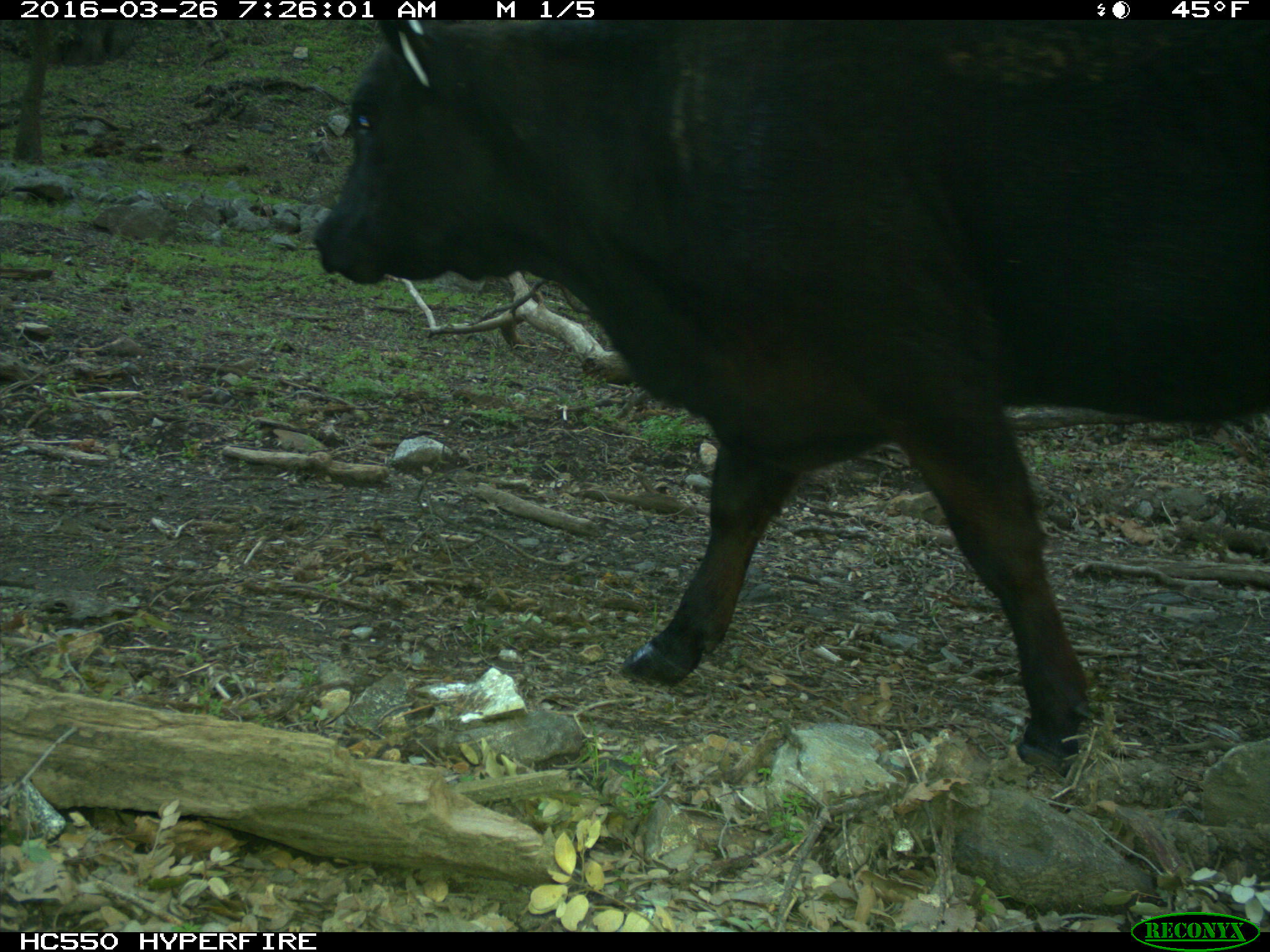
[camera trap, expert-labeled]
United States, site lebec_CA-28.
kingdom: Animalia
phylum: Chordata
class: Mammalia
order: Artiodactyla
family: Bovidae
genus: Bos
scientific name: Bos taurus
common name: domestic cow